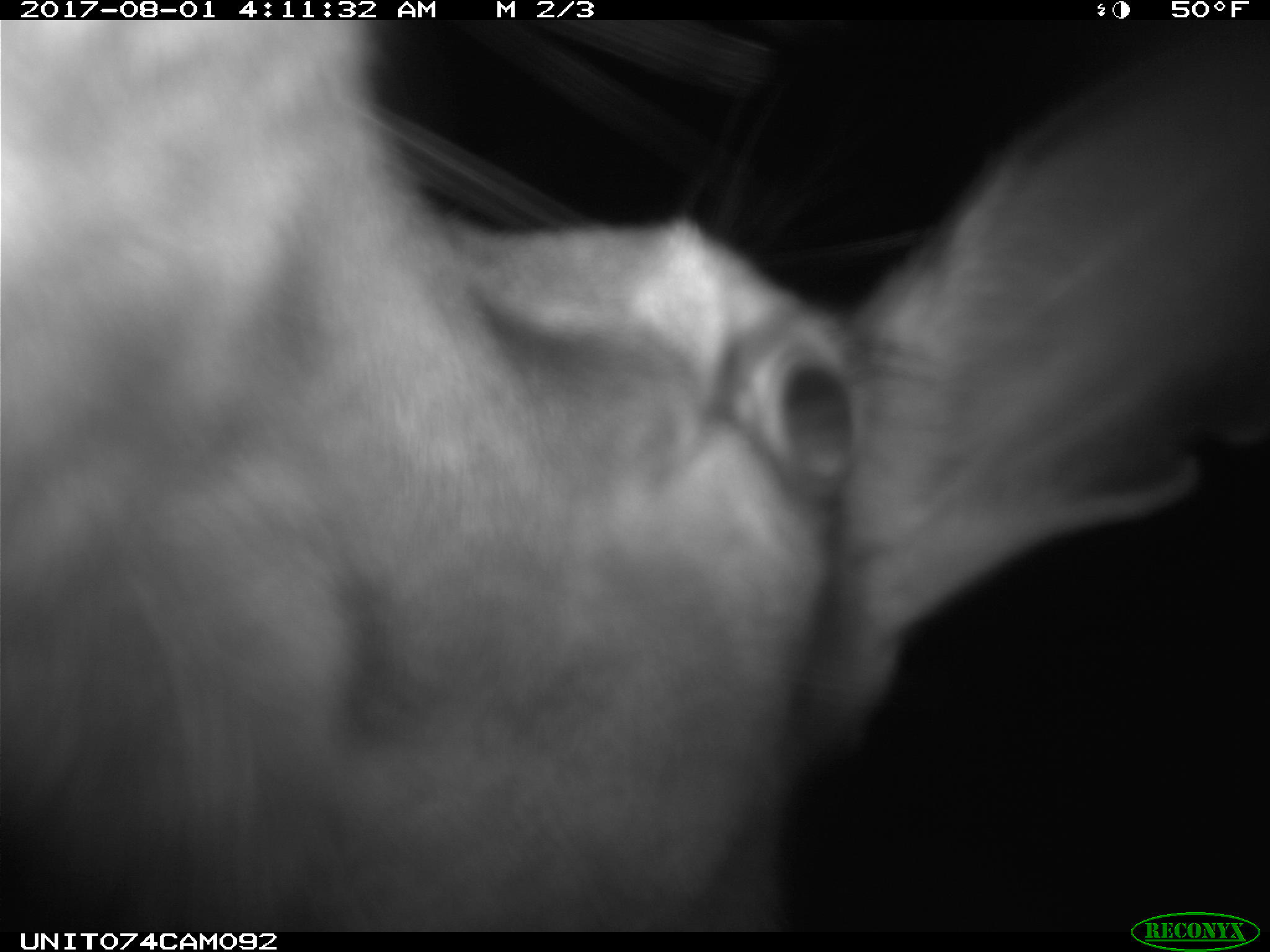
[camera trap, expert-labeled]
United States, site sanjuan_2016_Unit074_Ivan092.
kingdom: Animalia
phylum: Chordata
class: Mammalia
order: Artiodactyla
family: Cervidae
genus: Cervus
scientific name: Cervus elaphus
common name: red deer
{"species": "Cervus elaphus (red deer)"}